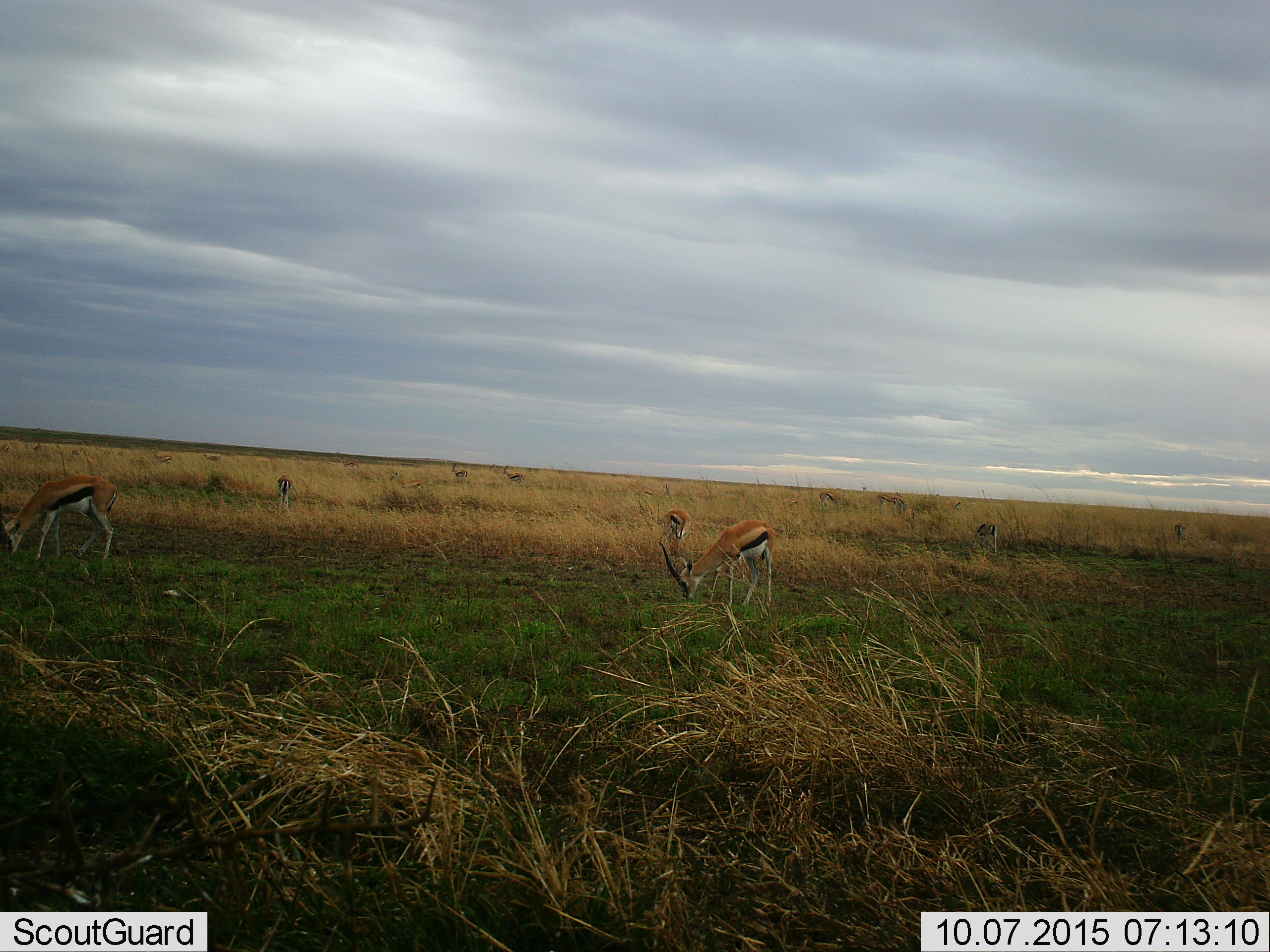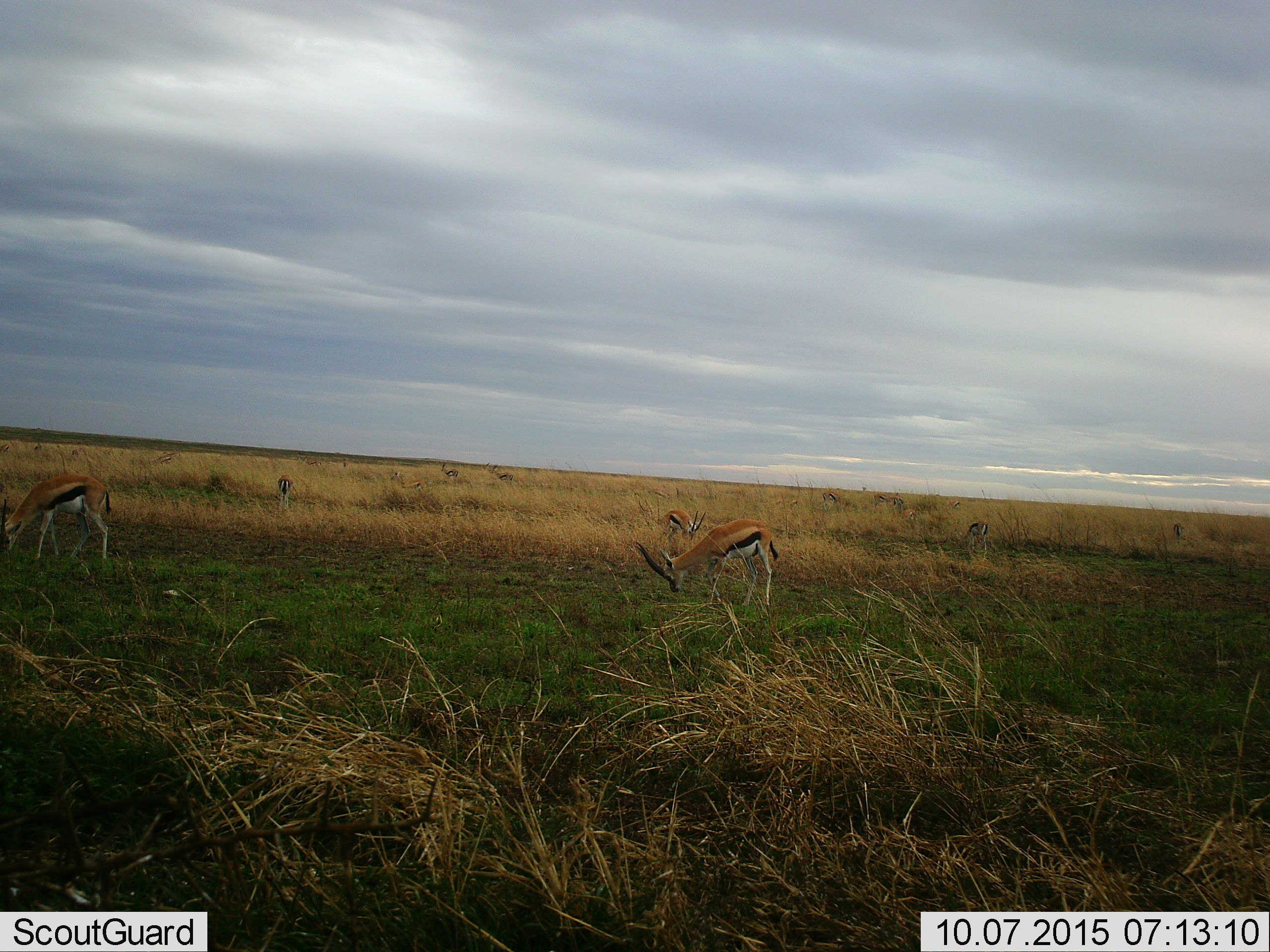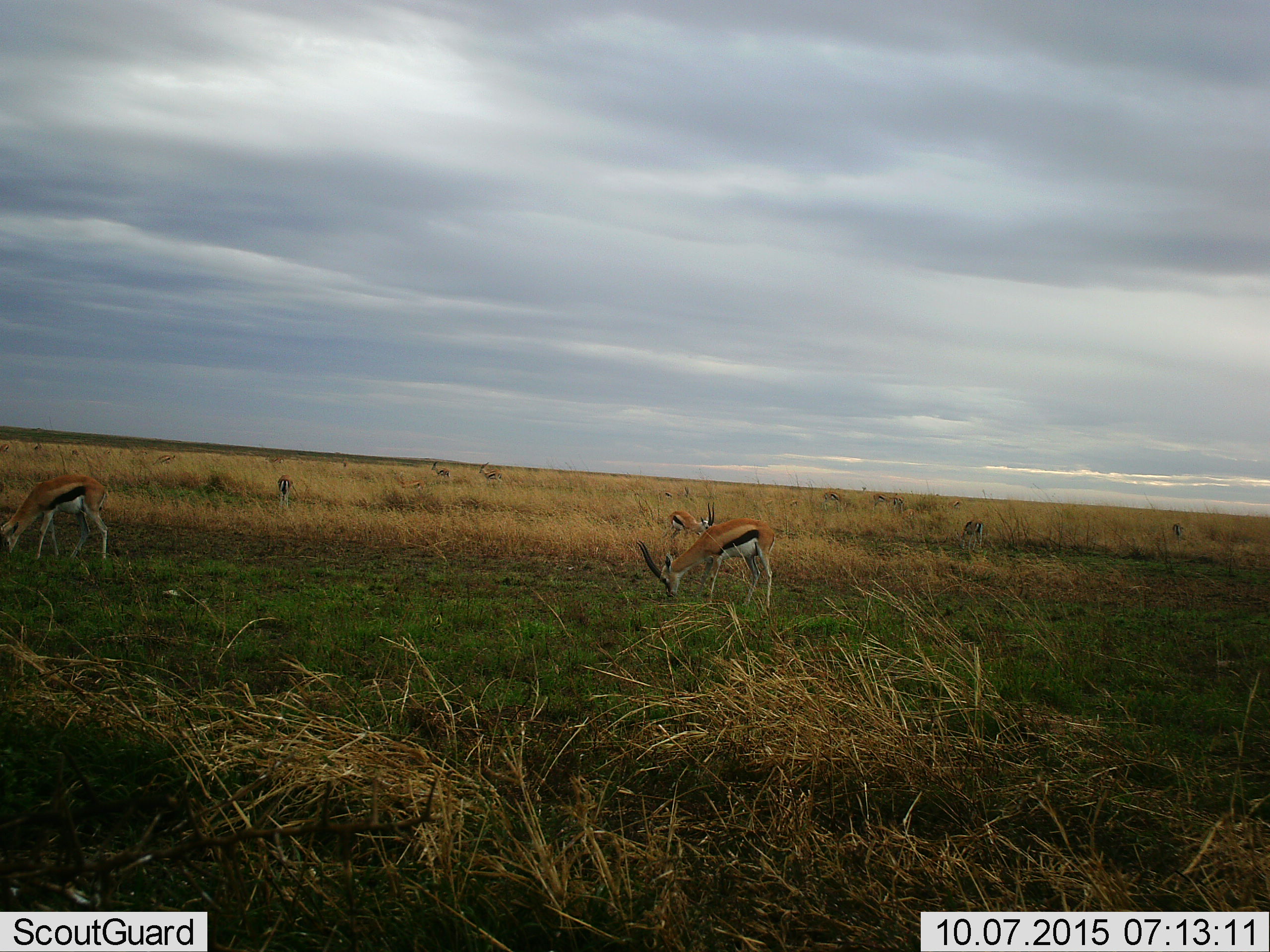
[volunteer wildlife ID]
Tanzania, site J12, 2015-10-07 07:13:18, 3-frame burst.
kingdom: Animalia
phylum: Chordata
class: Mammalia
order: Artiodactyla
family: Bovidae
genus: Eudorcas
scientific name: Eudorcas thomsonii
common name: thomson's gazelle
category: gazellethomsons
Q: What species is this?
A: Gazellethomsons (thomson's gazelle) (Eudorcas thomsonii).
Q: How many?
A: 11-50.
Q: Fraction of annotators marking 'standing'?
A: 30%.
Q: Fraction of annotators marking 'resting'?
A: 0%.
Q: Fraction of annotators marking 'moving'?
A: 50%.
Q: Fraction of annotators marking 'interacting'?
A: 0%.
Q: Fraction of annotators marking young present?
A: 10%.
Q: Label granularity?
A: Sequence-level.